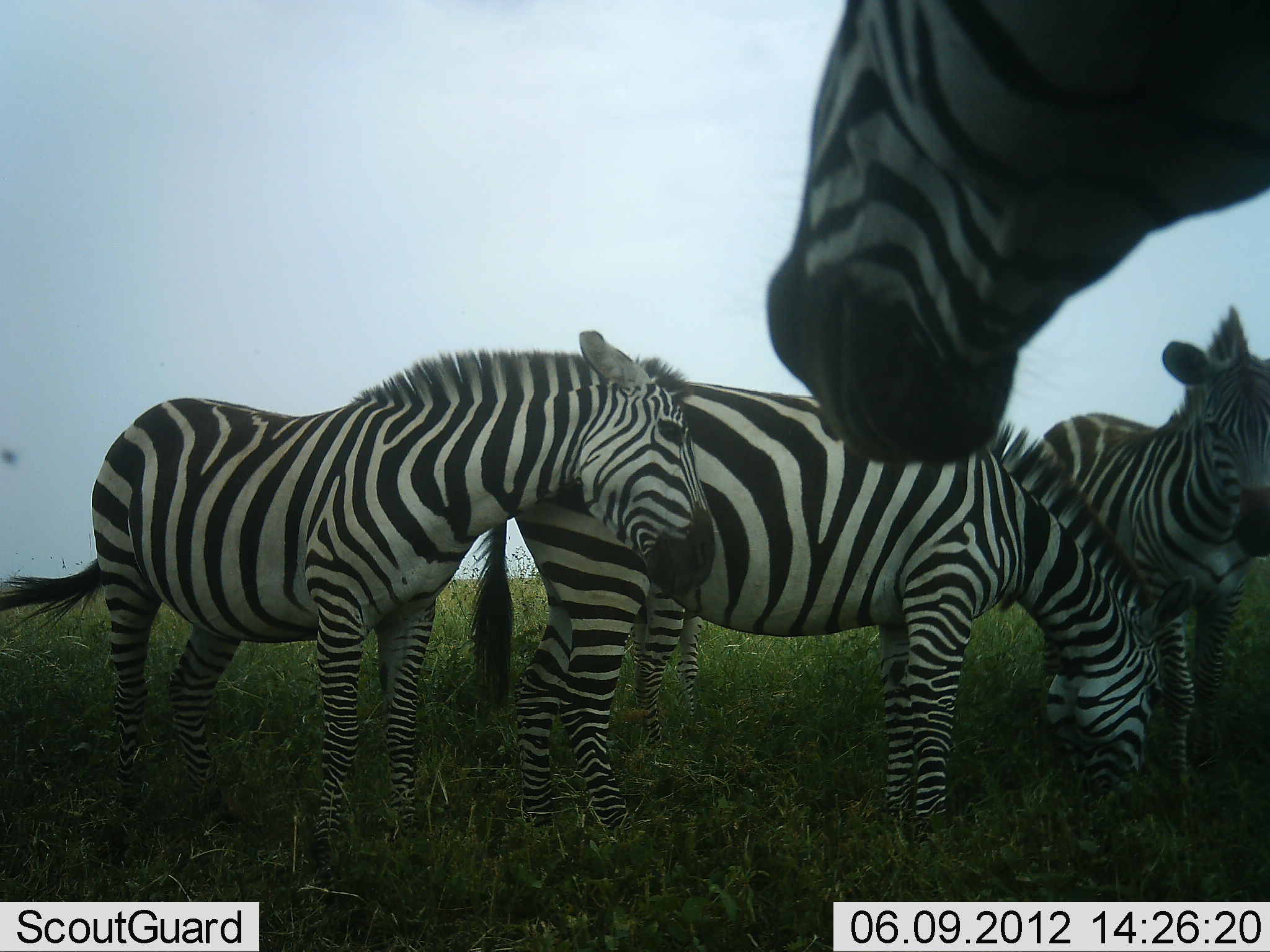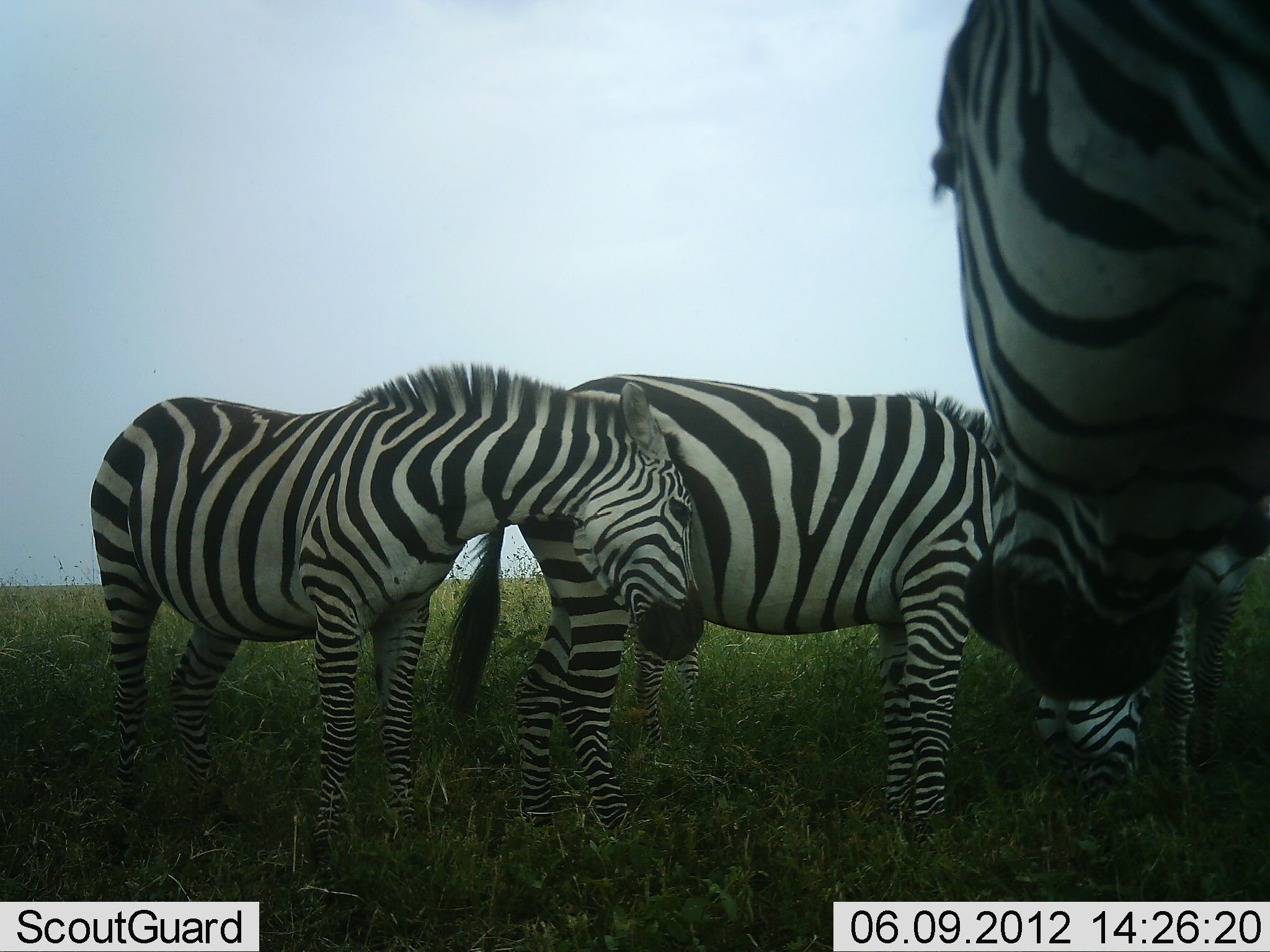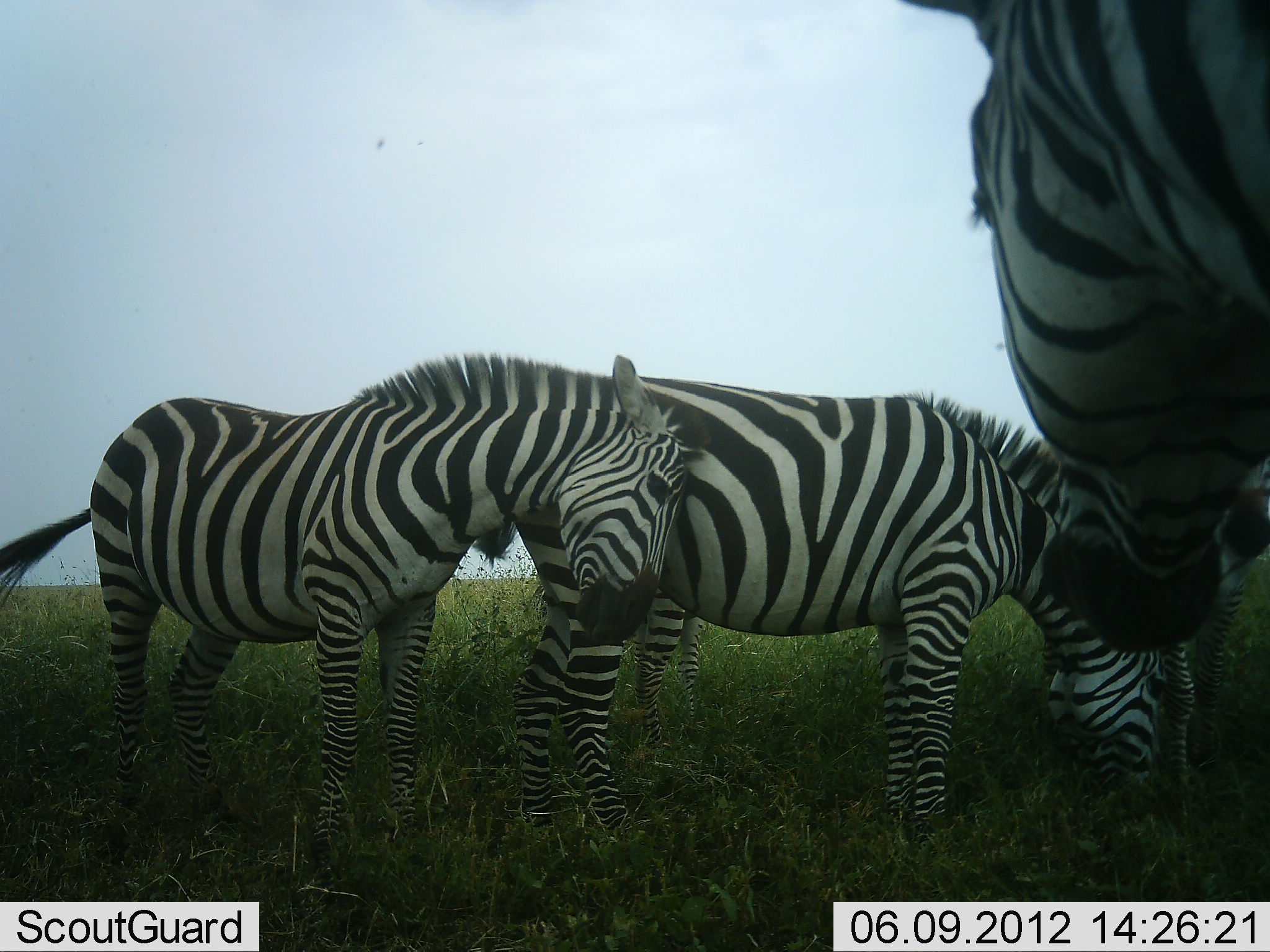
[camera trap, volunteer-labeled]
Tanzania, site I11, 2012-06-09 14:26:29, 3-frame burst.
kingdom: Animalia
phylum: Chordata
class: Mammalia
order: Perissodactyla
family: Equidae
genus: Equus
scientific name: Equus quagga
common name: plains zebra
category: zebra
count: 4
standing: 60%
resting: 0%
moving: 10%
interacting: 30%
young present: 20%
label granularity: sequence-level